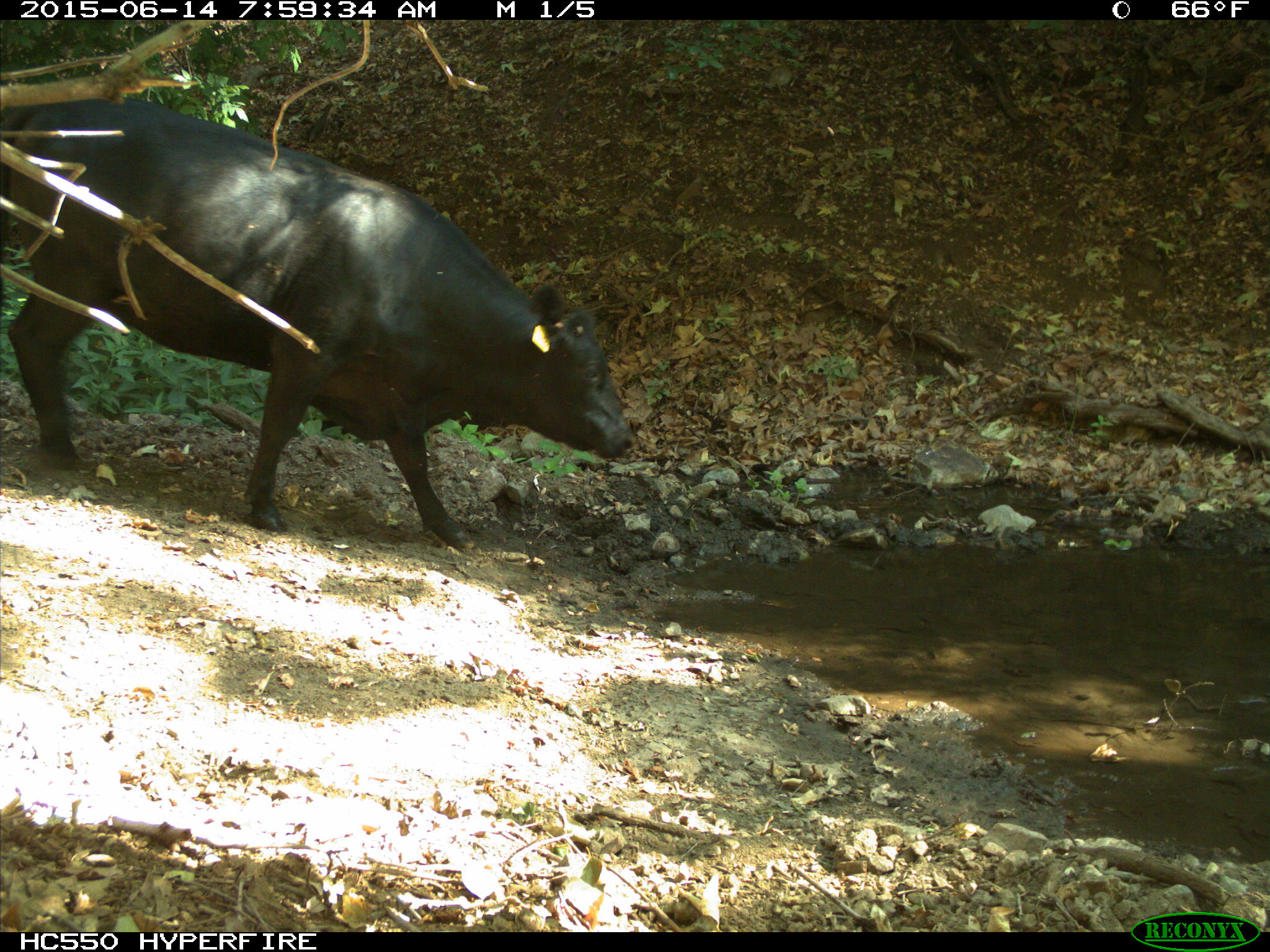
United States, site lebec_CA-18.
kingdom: Animalia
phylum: Chordata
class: Mammalia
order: Artiodactyla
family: Bovidae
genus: Bos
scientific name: Bos taurus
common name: domestic cow